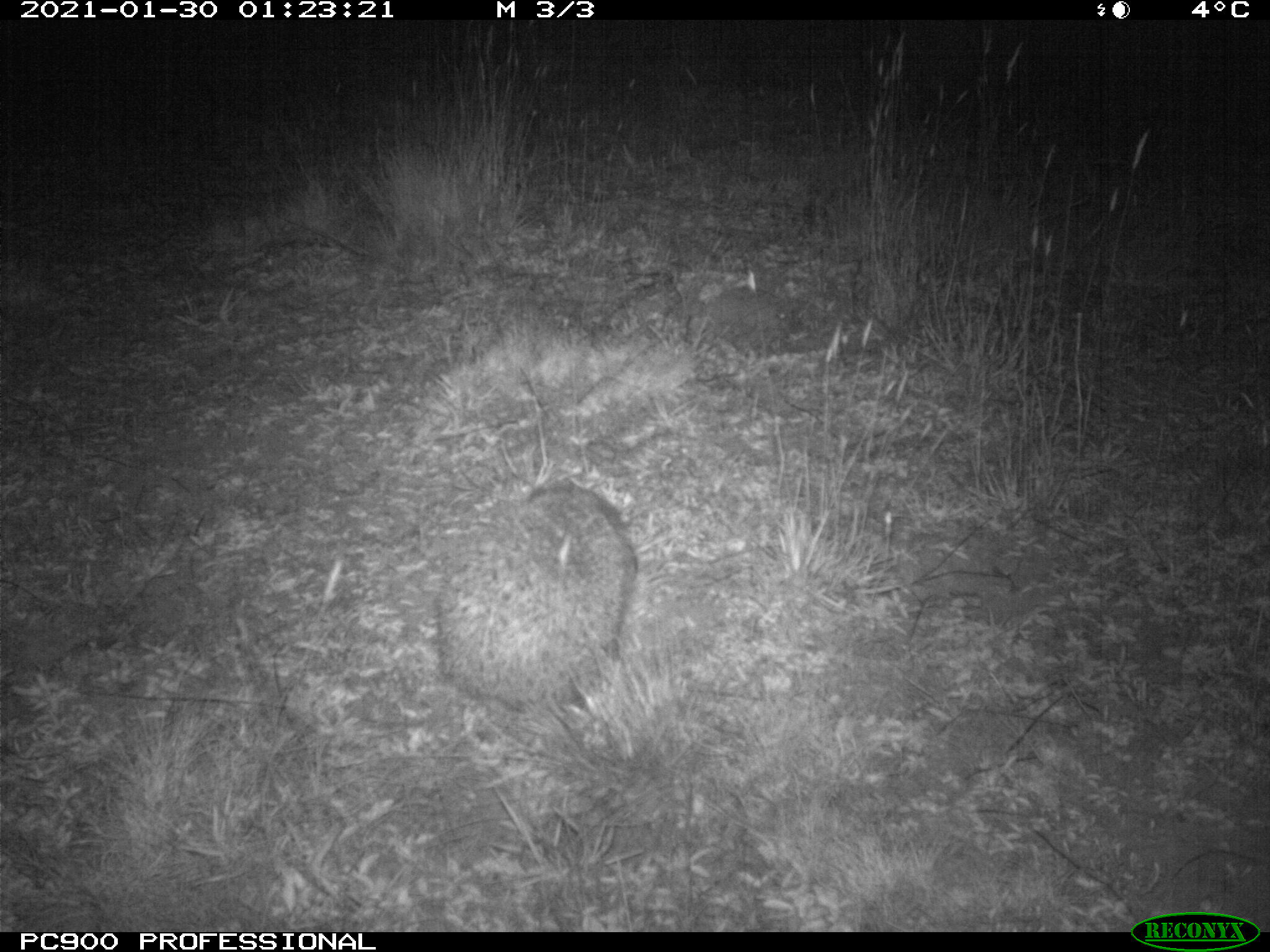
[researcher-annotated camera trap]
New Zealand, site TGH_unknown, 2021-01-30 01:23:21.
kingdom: Animalia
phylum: Chordata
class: Mammalia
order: Eulipotyphla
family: Erinaceidae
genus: Erinaceus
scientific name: Erinaceus europaeus europaeus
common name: european hedgehog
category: hedgehog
Hedgehog (european hedgehog) (Erinaceus europaeus europaeus).